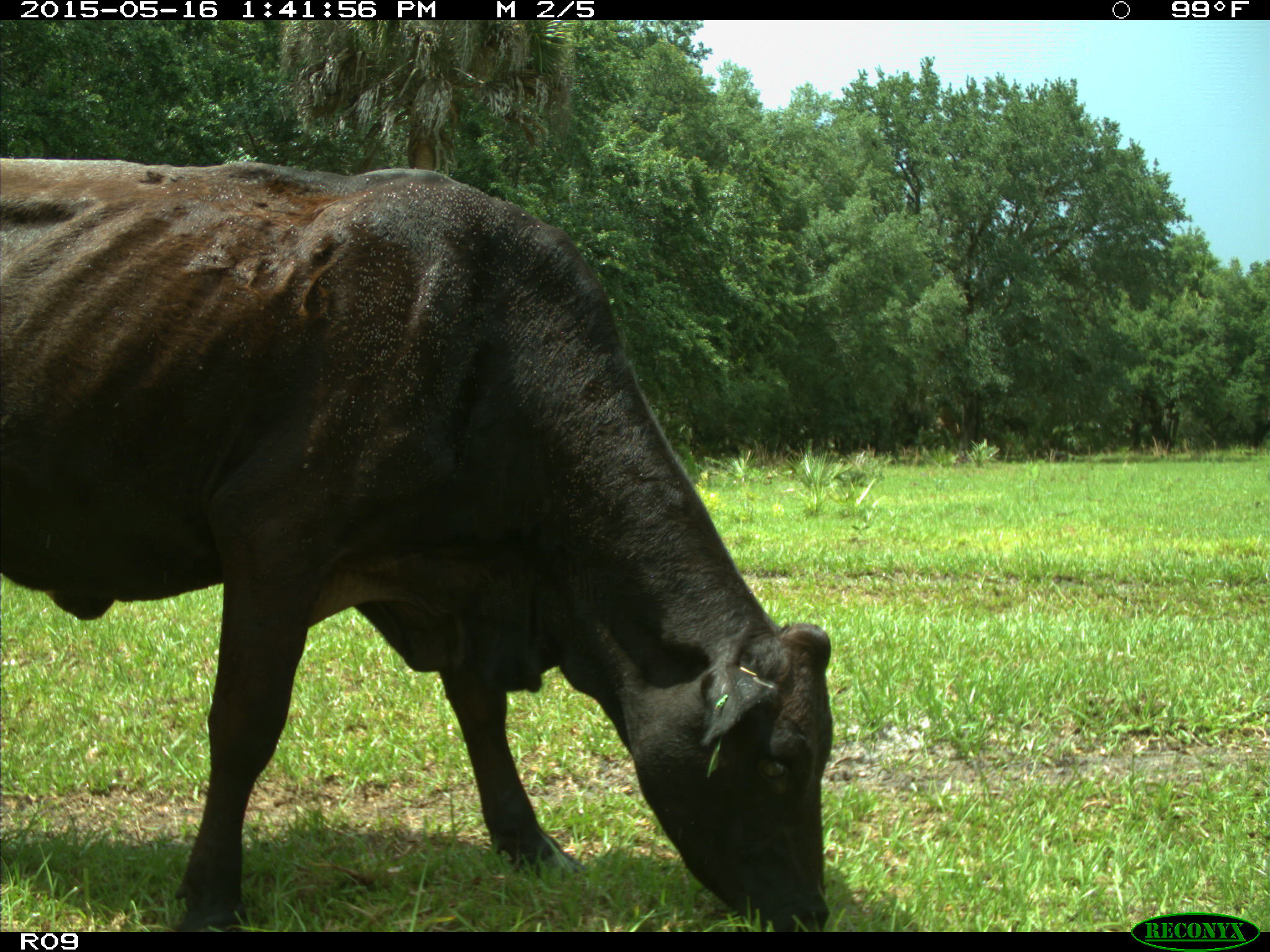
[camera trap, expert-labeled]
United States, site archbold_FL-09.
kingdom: Animalia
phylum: Chordata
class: Mammalia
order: Artiodactyla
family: Bovidae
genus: Bos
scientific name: Bos taurus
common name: domestic cow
Bos taurus (domestic cow).